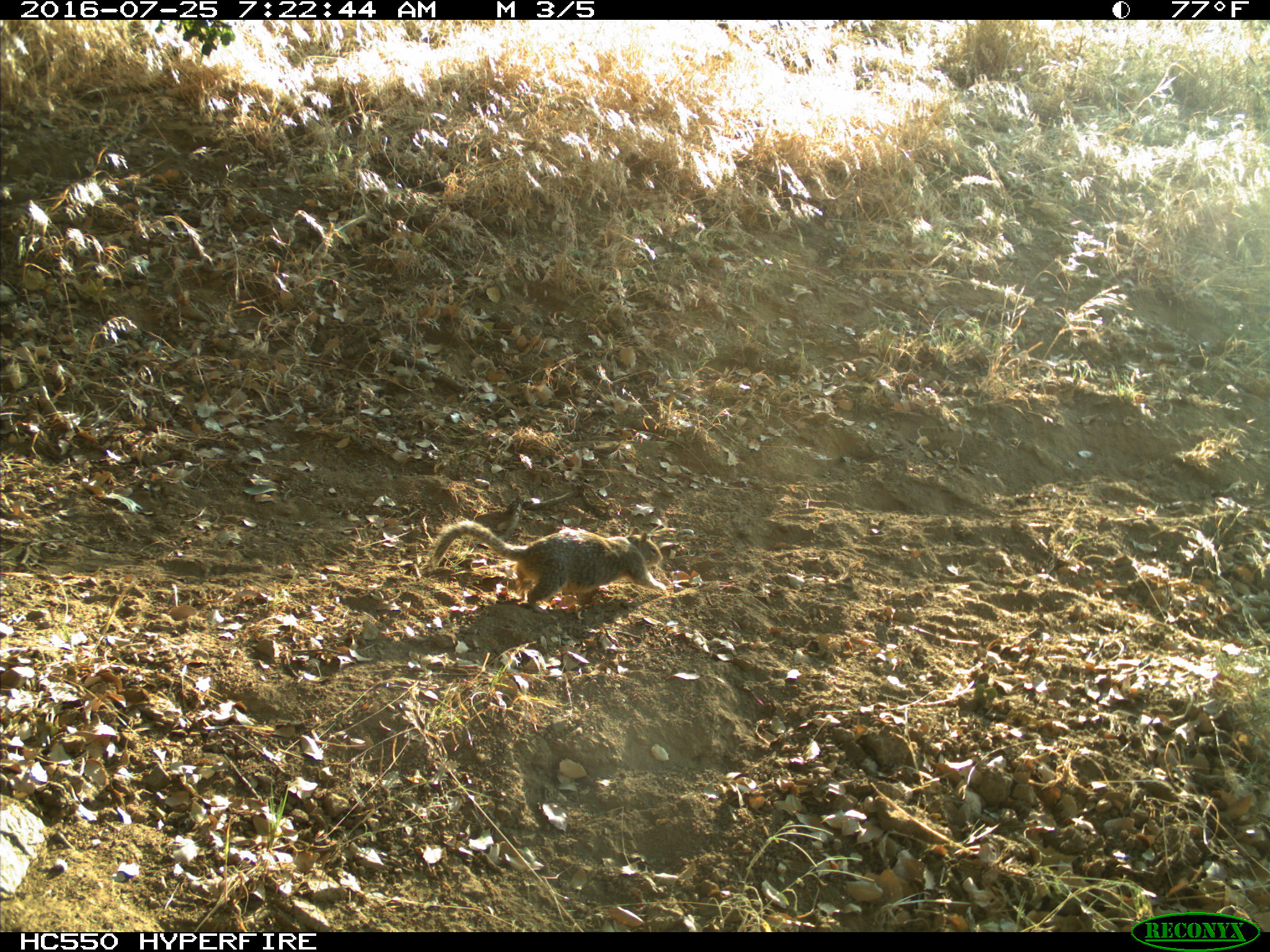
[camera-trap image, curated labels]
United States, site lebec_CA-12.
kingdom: Animalia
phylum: Chordata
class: Mammalia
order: Rodentia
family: Sciuridae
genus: Otospermophilus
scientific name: Otospermophilus beecheyi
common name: california ground squirrel